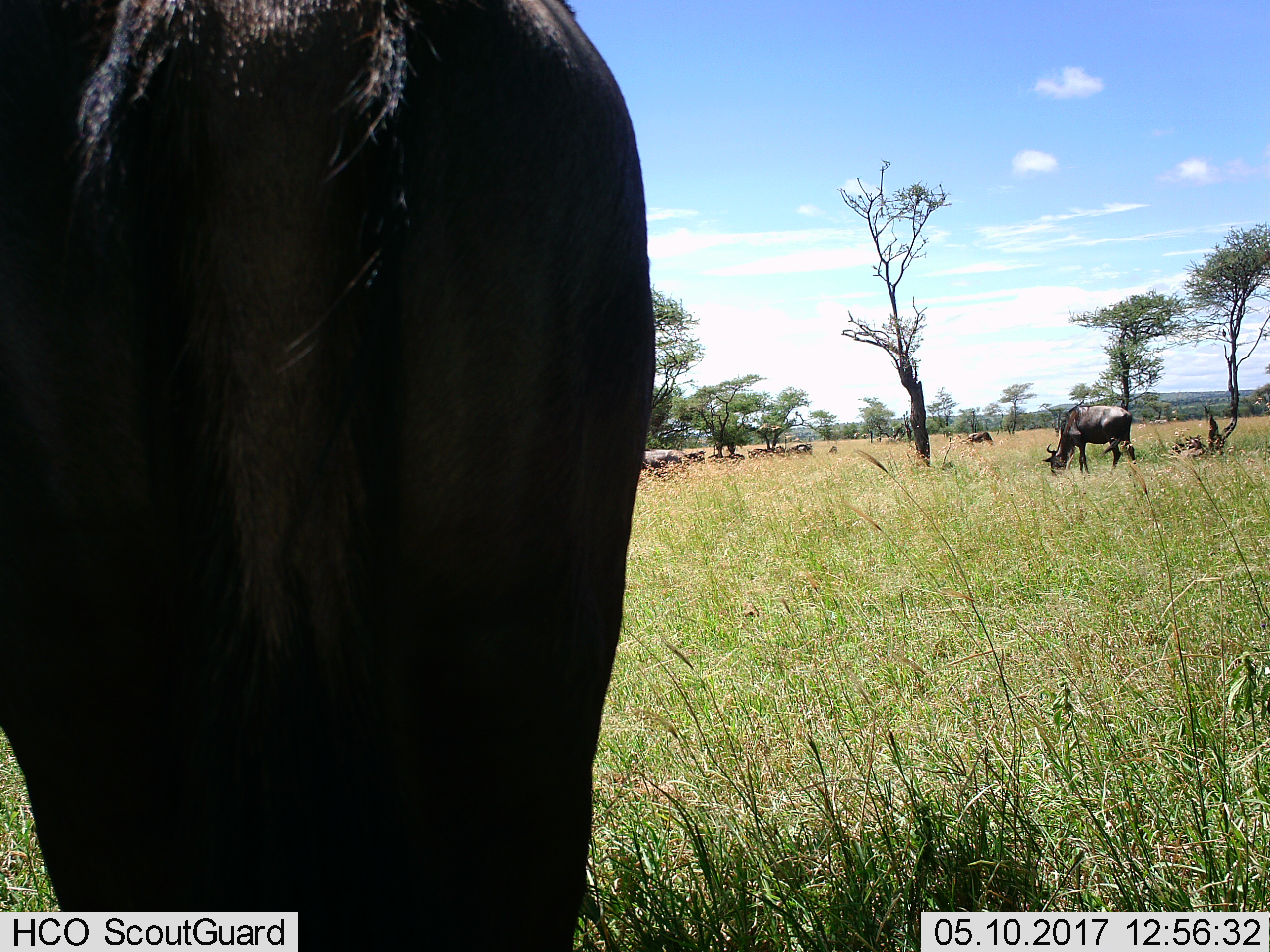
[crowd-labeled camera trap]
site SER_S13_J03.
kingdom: Animalia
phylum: Chordata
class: Mammalia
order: Artiodactyla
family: Bovidae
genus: Connochaetes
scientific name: Connochaetes taurinus taurinus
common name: blue wildebeest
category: wildebeestblue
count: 11-50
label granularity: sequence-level